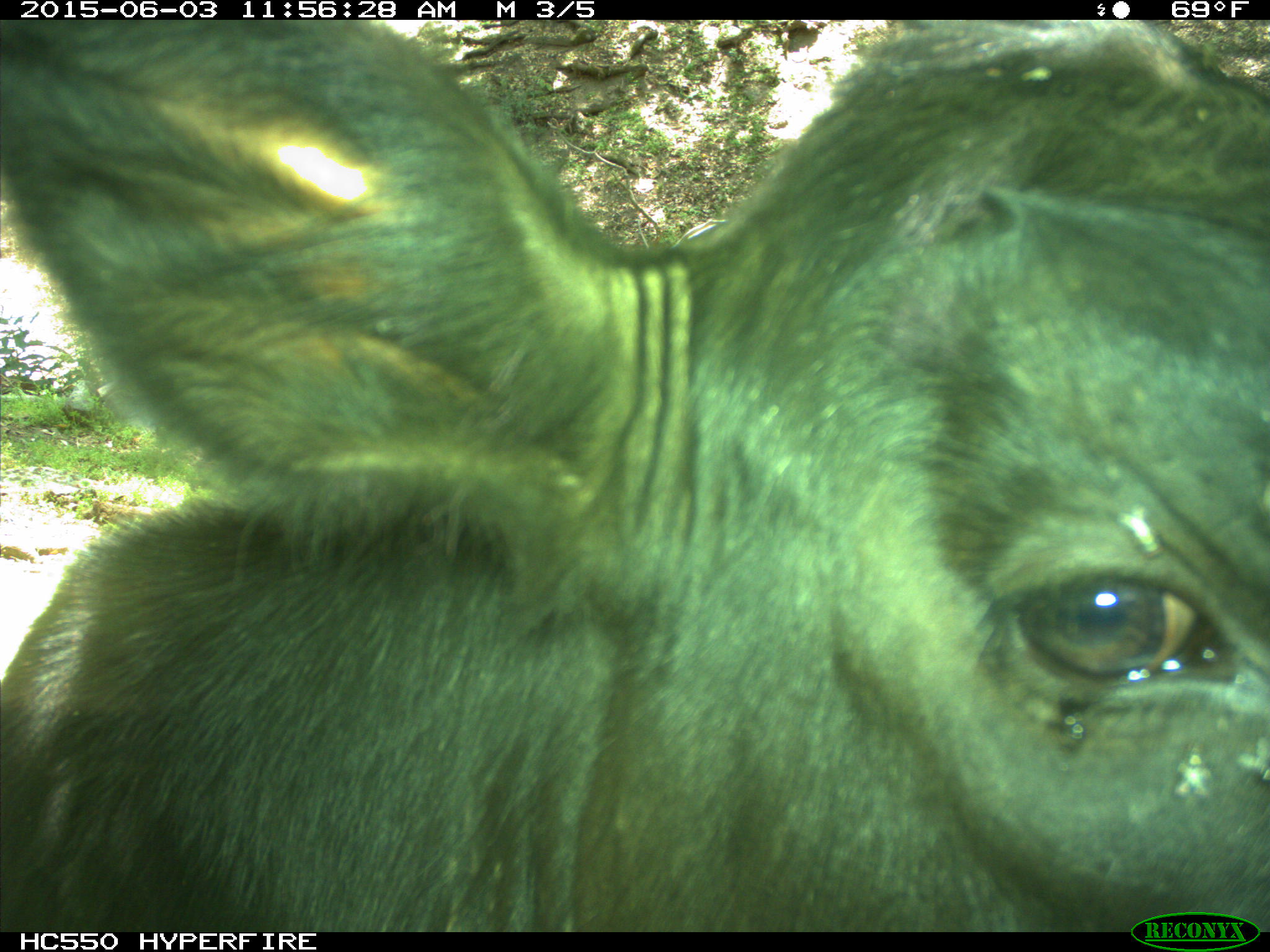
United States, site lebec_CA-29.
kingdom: Animalia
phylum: Chordata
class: Mammalia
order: Artiodactyla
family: Bovidae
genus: Bos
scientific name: Bos taurus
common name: domestic cow